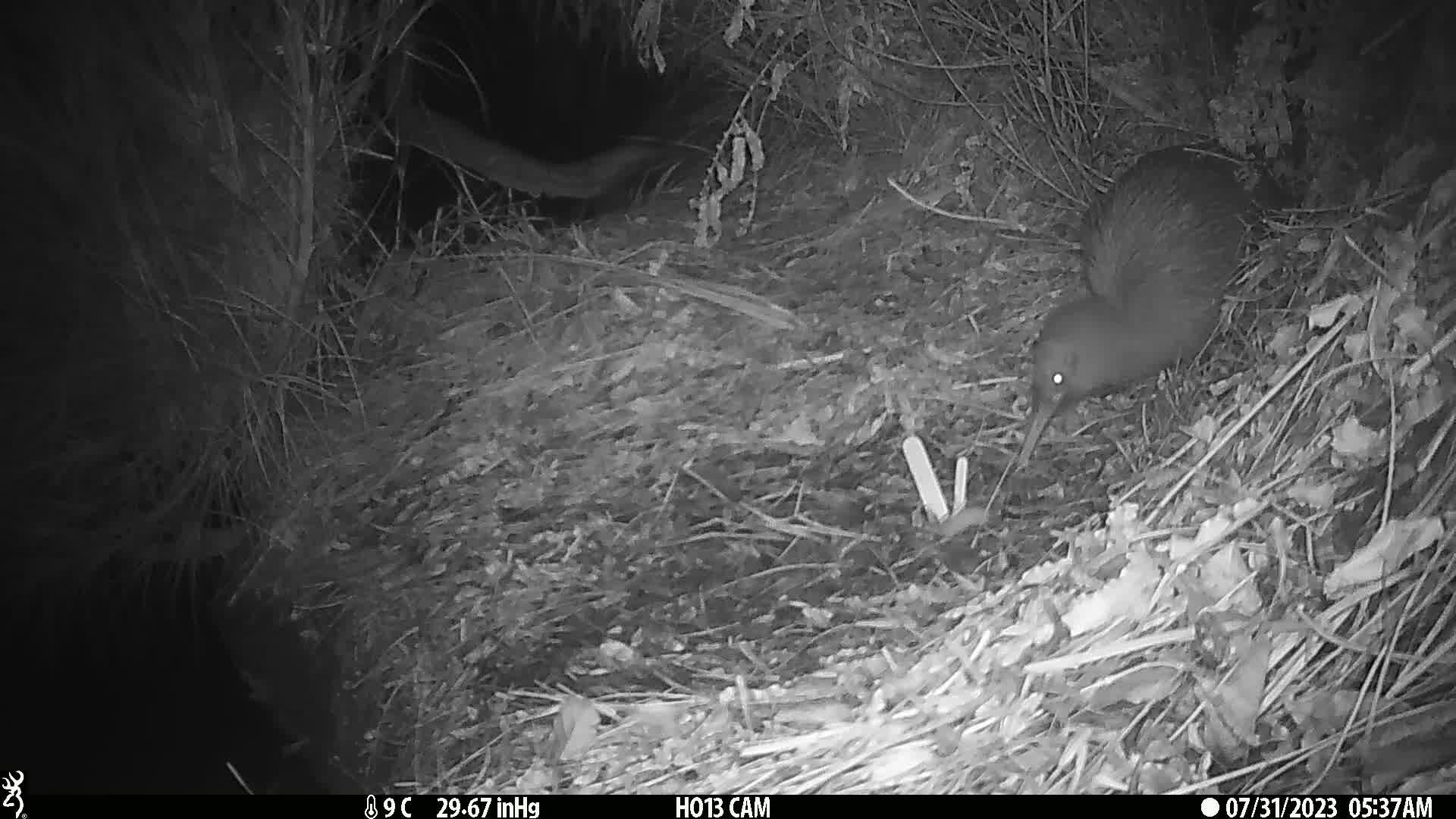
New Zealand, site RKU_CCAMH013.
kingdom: Animalia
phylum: Chordata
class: Aves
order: Apterygiformes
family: Apterygidae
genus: Apteryx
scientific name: Apteryx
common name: kiwi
Kiwi (Apteryx).